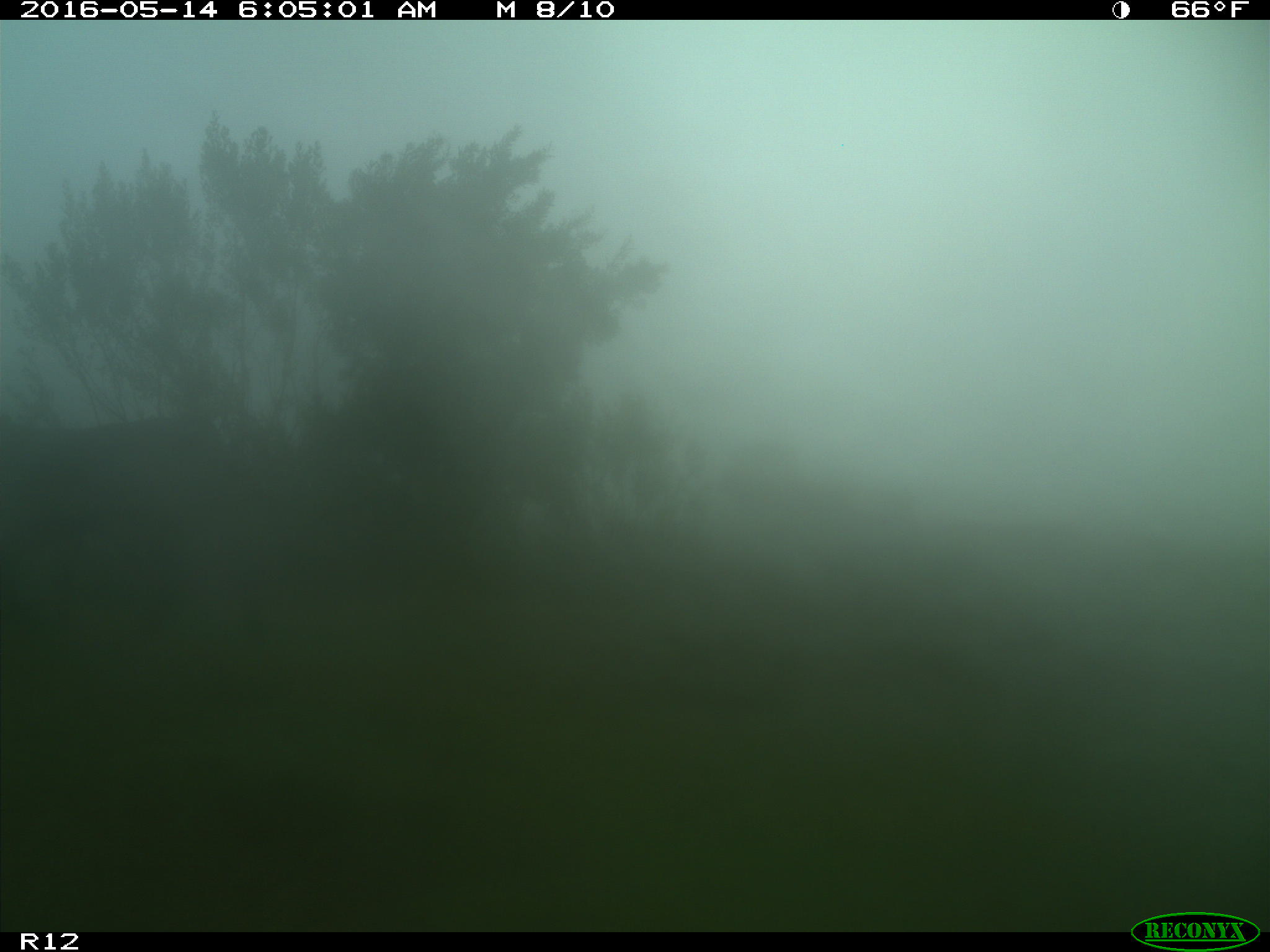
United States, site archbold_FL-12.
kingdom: Animalia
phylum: Chordata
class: Mammalia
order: Artiodactyla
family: Bovidae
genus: Bos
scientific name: Bos taurus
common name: domestic cow